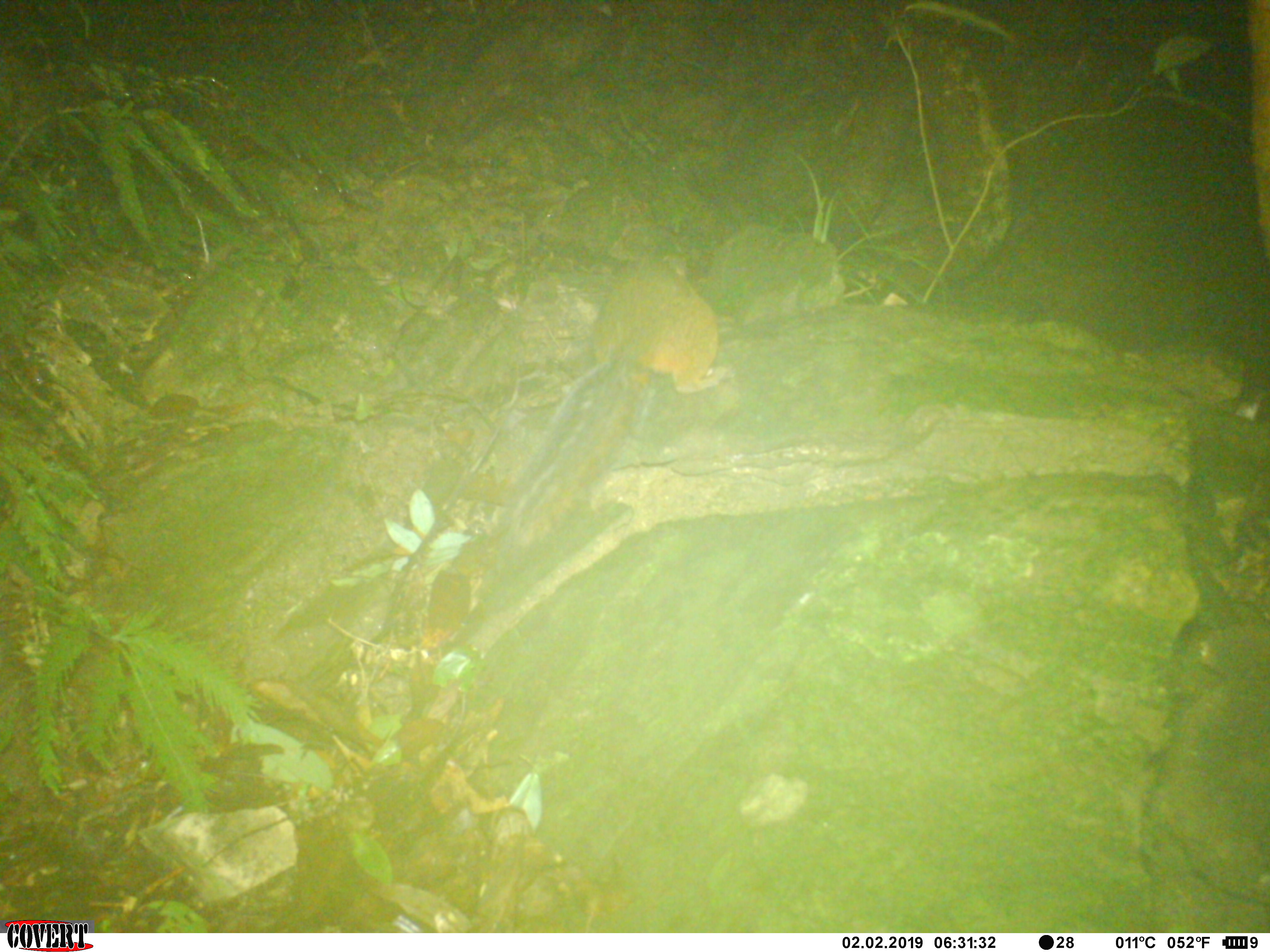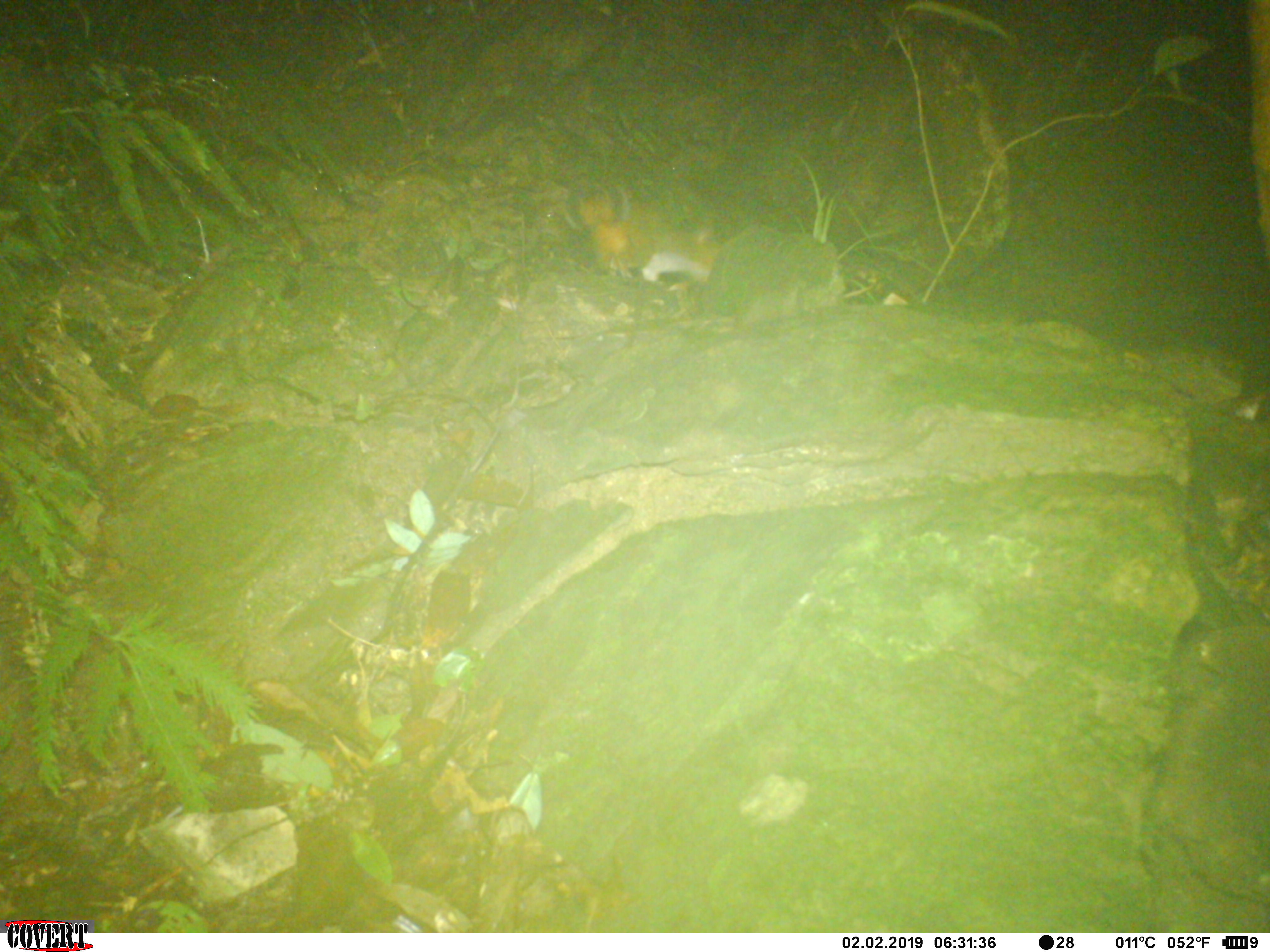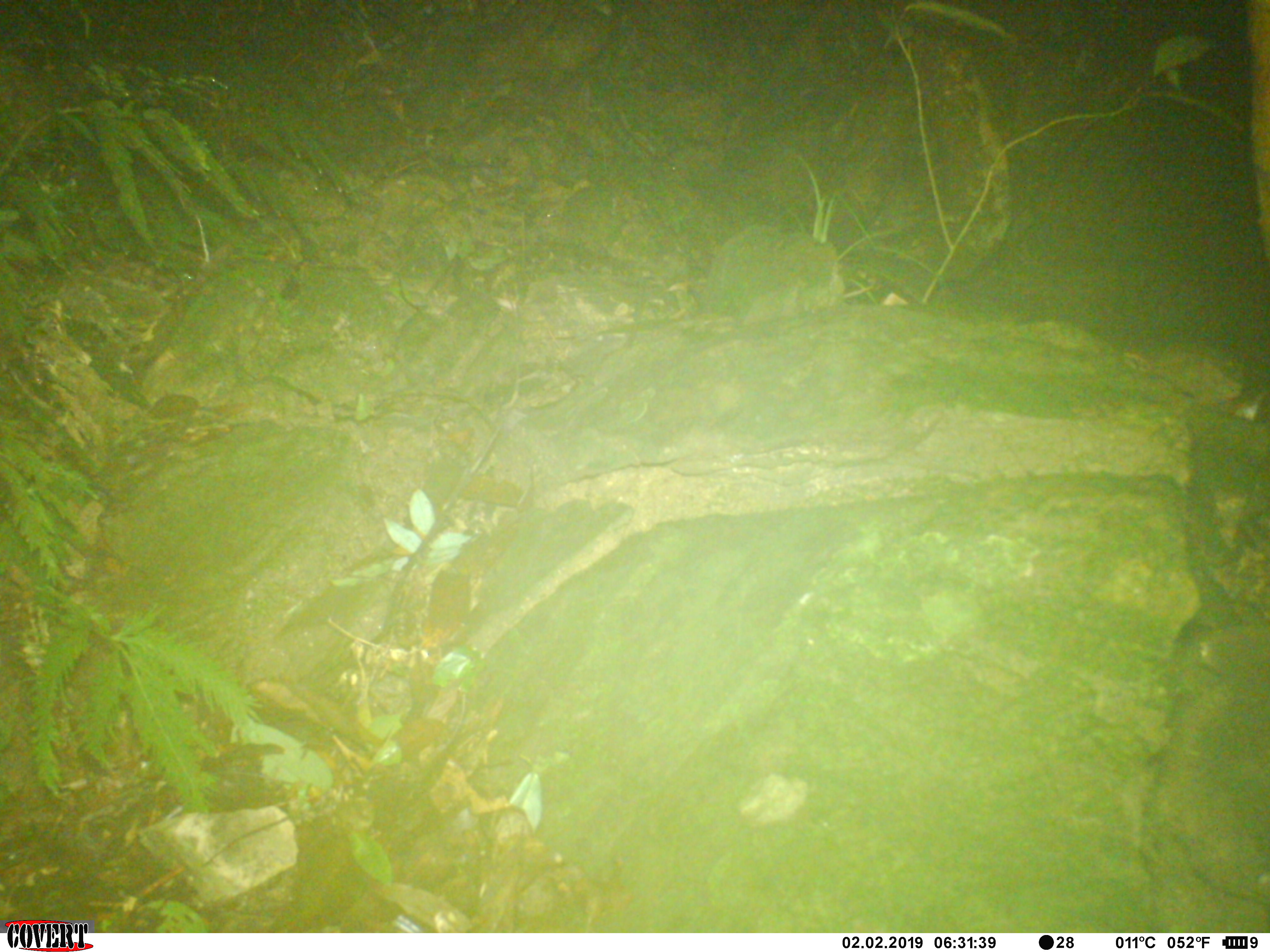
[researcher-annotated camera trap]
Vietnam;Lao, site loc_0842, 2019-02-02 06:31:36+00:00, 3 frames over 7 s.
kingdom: Animalia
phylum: Chordata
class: Mammalia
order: Rodentia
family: Sciuridae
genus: Dremomys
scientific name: Dremomys rufigenis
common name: red-cheeked squirrel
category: red cheeked squirrel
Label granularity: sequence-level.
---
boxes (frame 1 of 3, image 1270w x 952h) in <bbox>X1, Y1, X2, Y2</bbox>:
red cheeked squirrel: <bbox>501, 265, 728, 551</bbox>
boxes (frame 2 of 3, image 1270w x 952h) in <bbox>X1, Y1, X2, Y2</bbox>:
red cheeked squirrel: <bbox>561, 183, 750, 282</bbox>